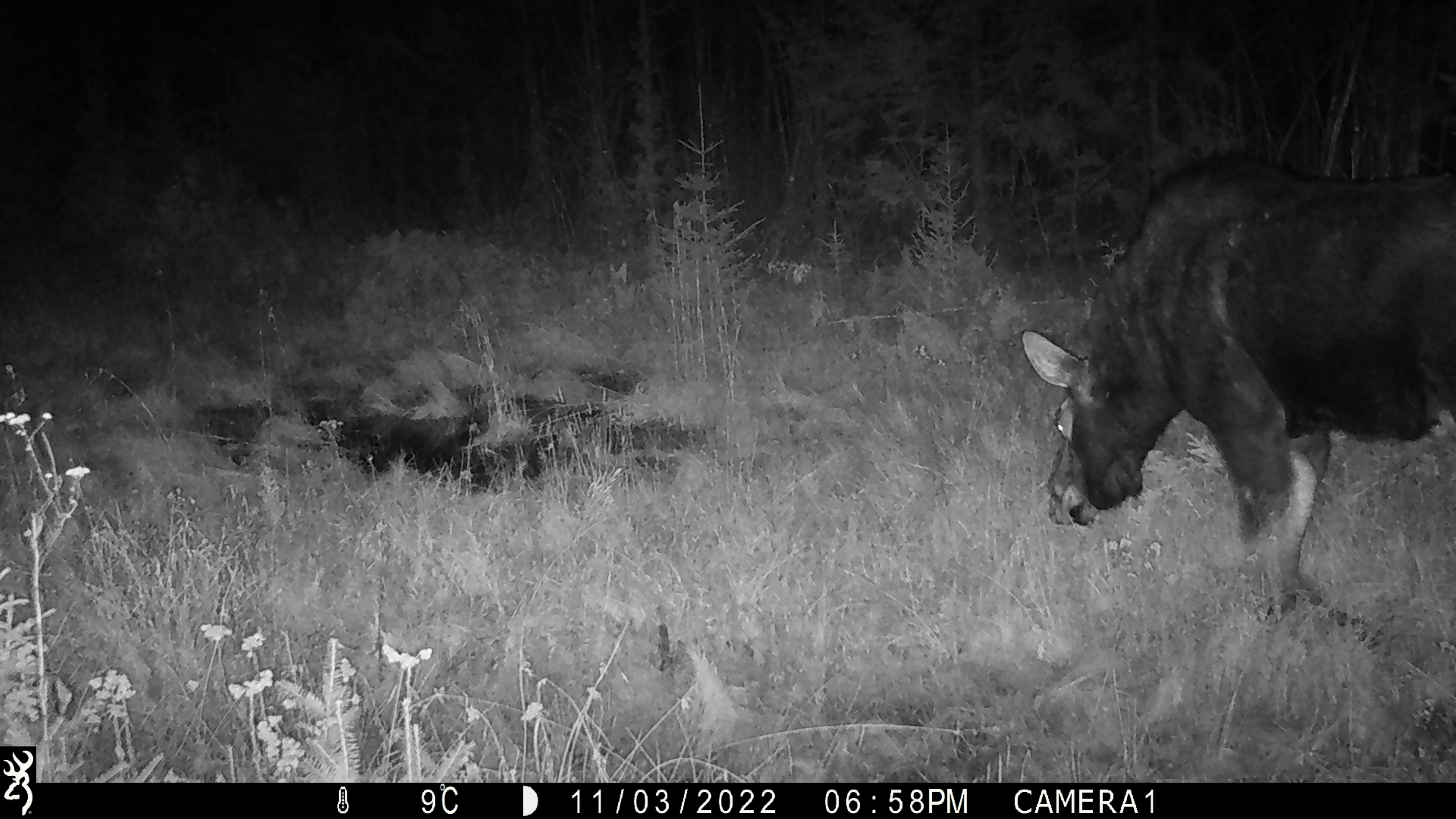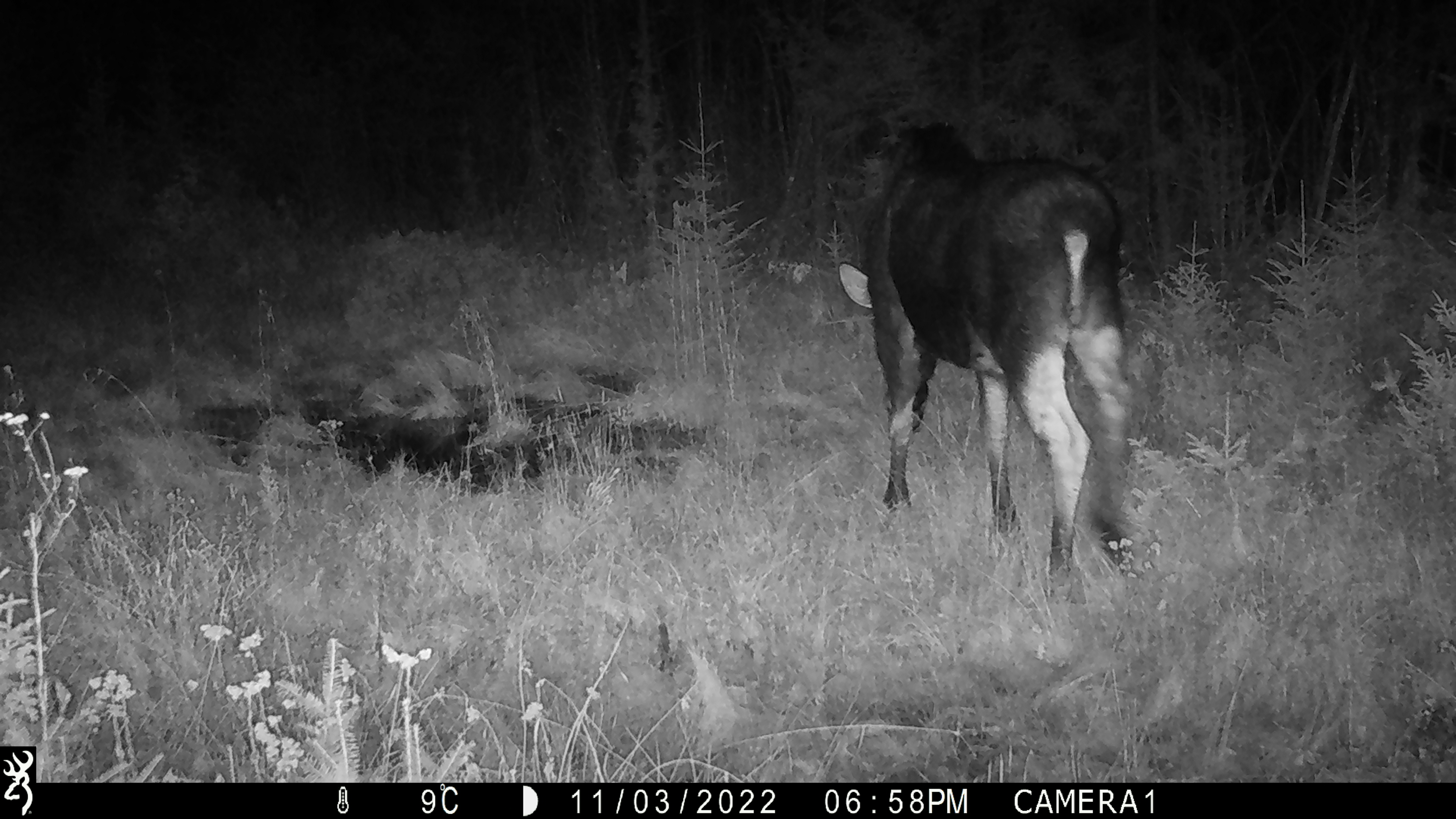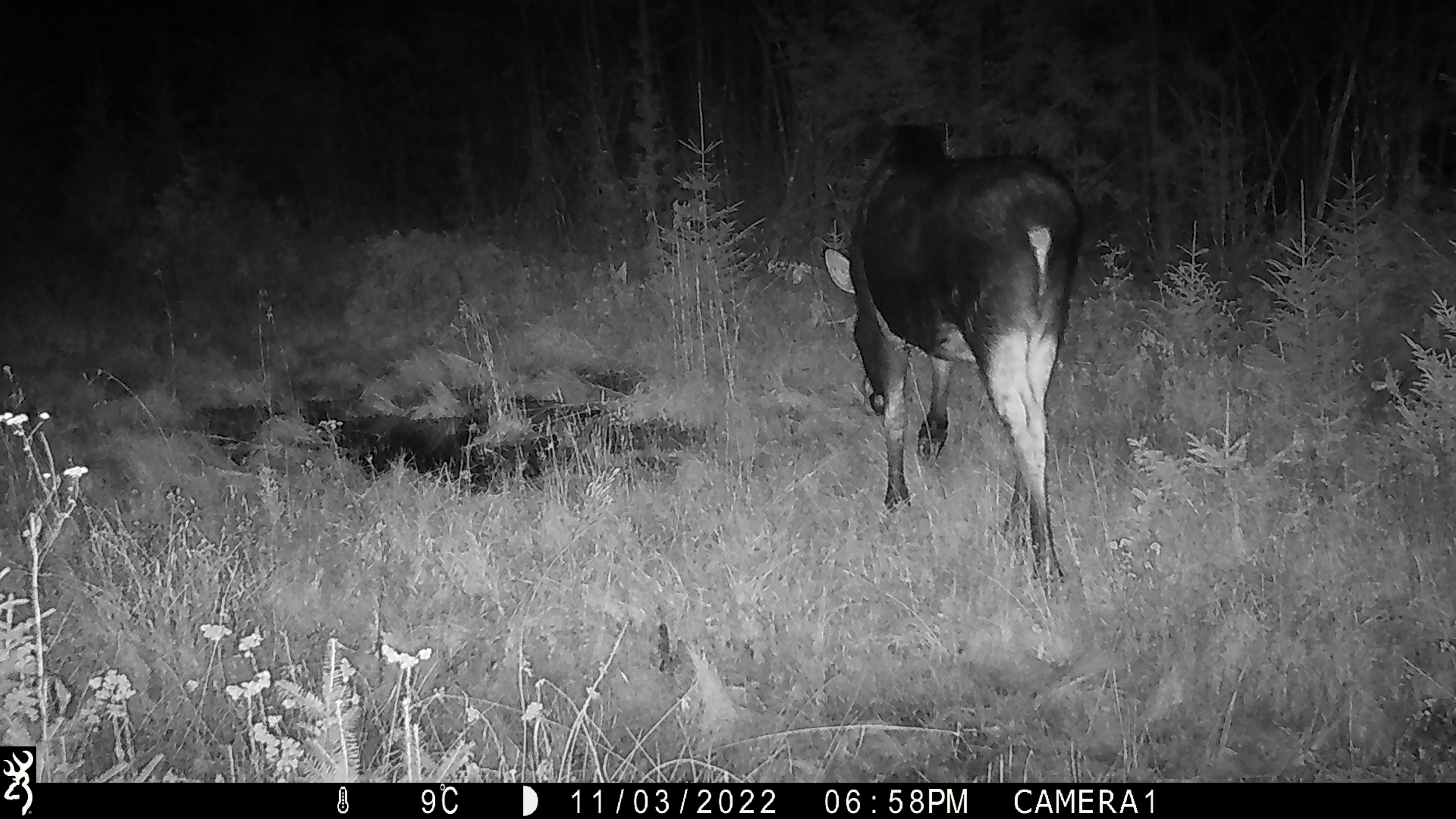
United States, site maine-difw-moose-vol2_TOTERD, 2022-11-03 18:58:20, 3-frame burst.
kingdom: Animalia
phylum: Chordata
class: Mammalia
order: Artiodactyla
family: Cervidae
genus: Alces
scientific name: Alces alces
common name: moose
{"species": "moose (Alces alces)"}